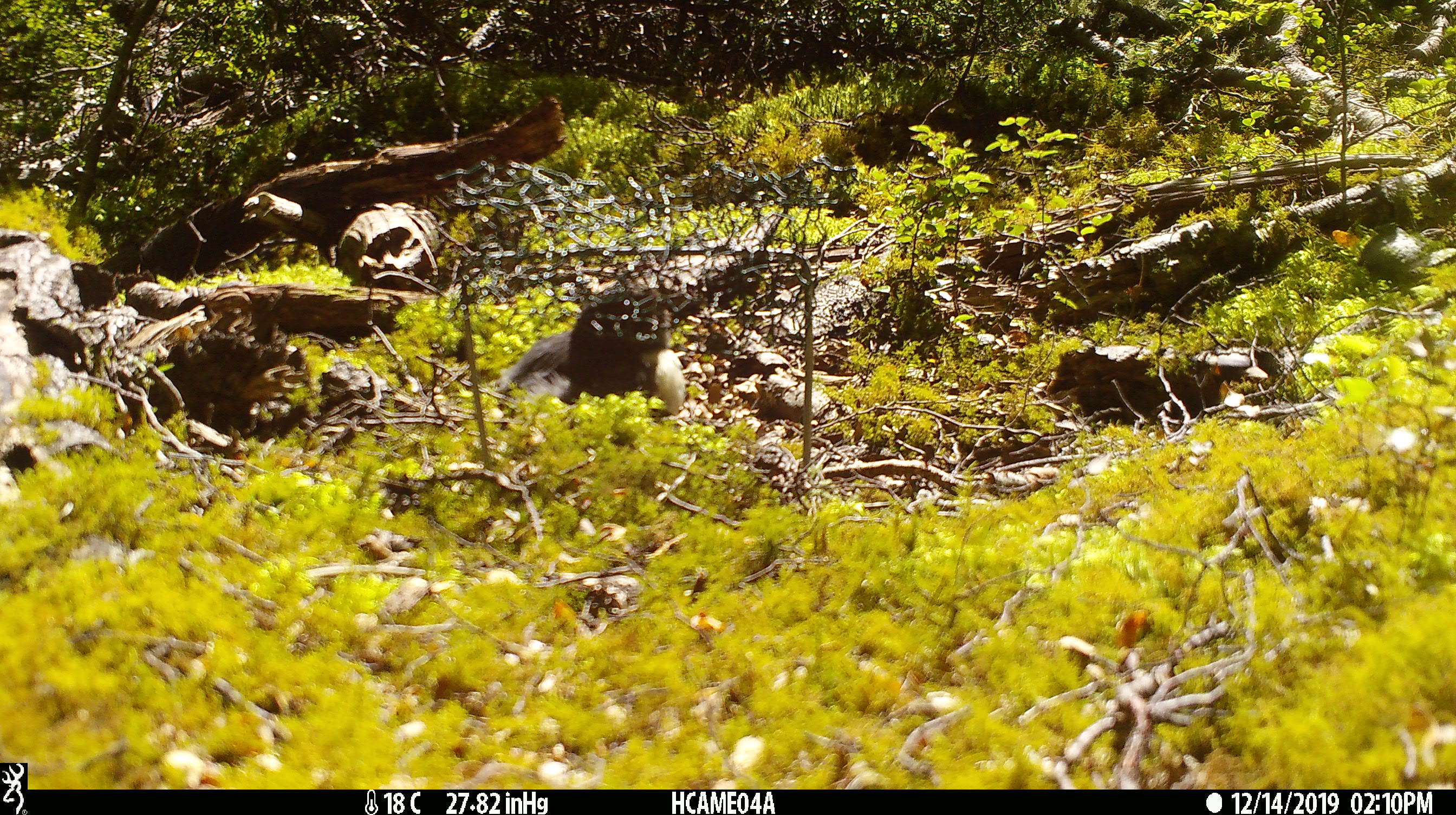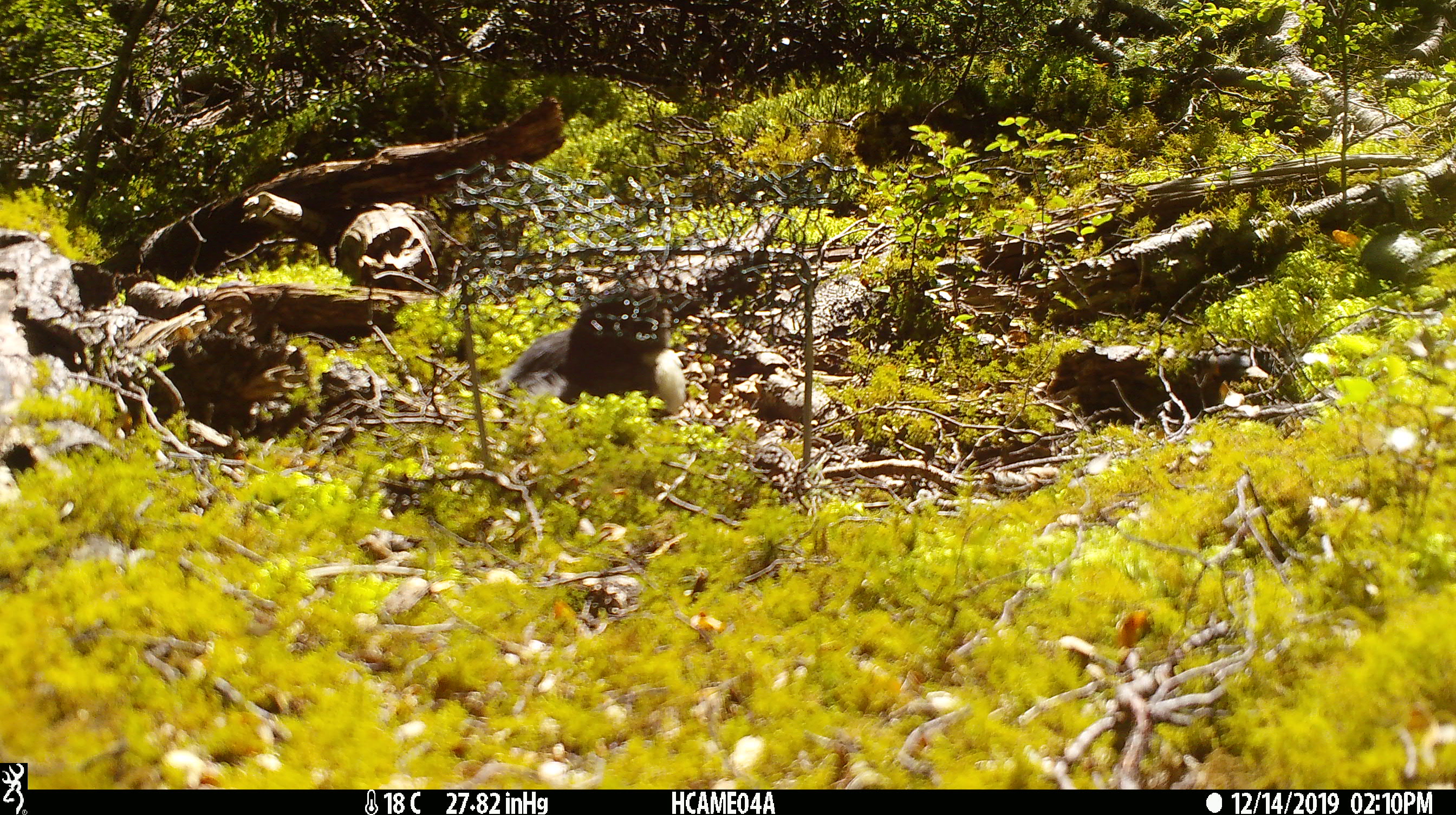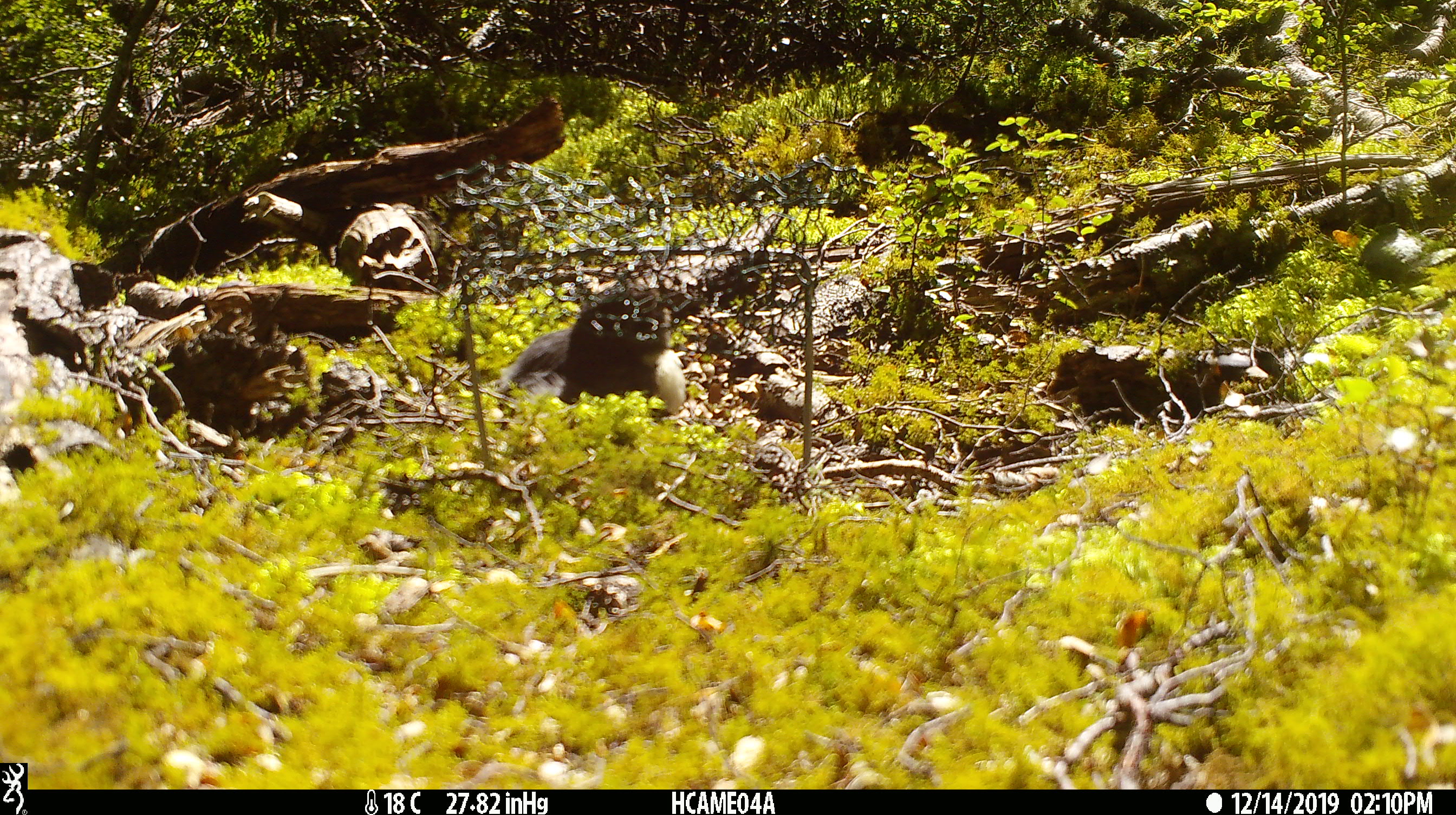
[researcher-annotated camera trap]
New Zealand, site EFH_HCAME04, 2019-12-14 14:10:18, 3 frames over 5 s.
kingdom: Animalia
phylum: Chordata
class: Aves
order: Passeriformes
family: Petroicidae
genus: Petroica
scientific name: Petroica australis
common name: new zealand robin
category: robin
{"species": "robin (new zealand robin) (Petroica australis)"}